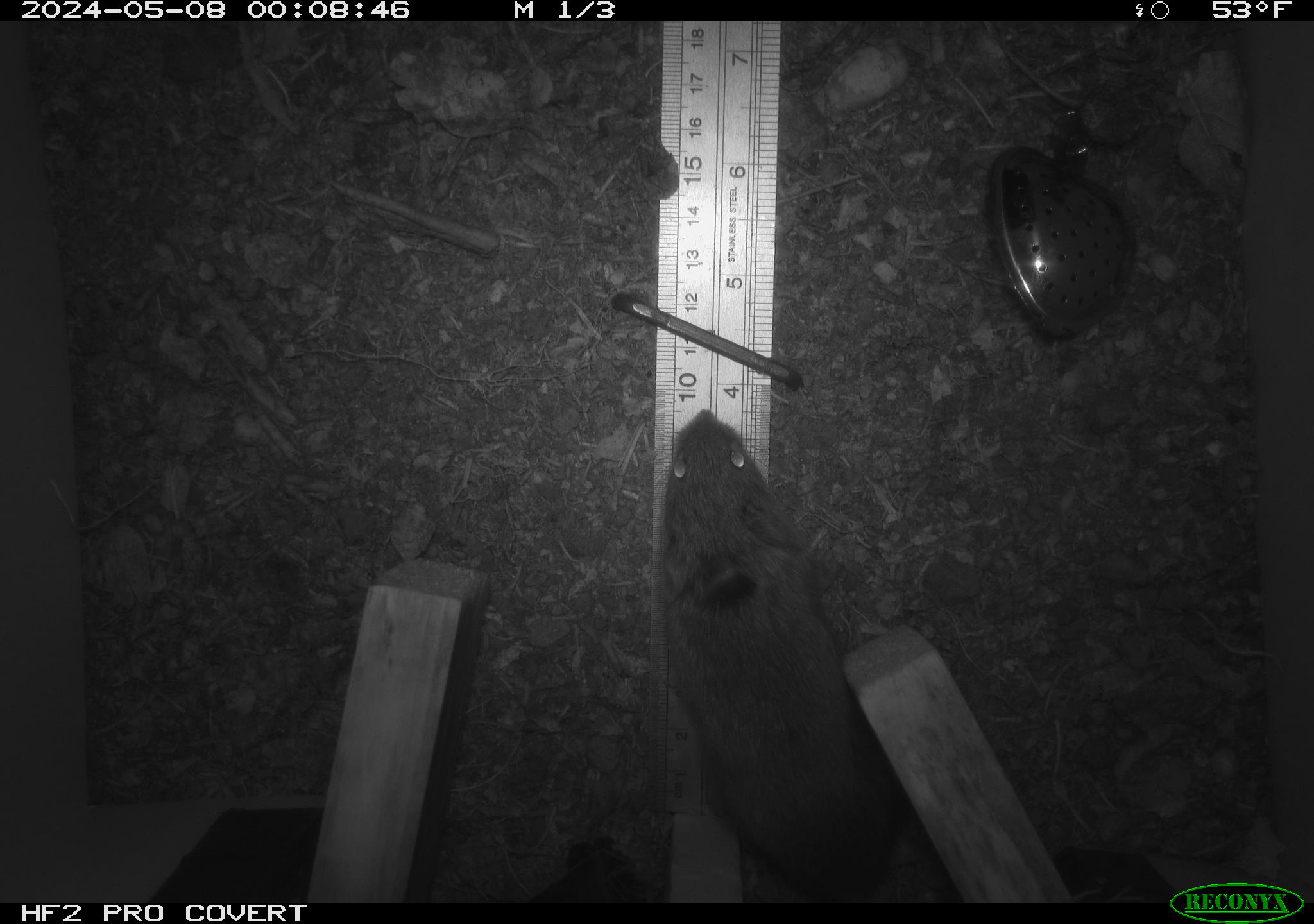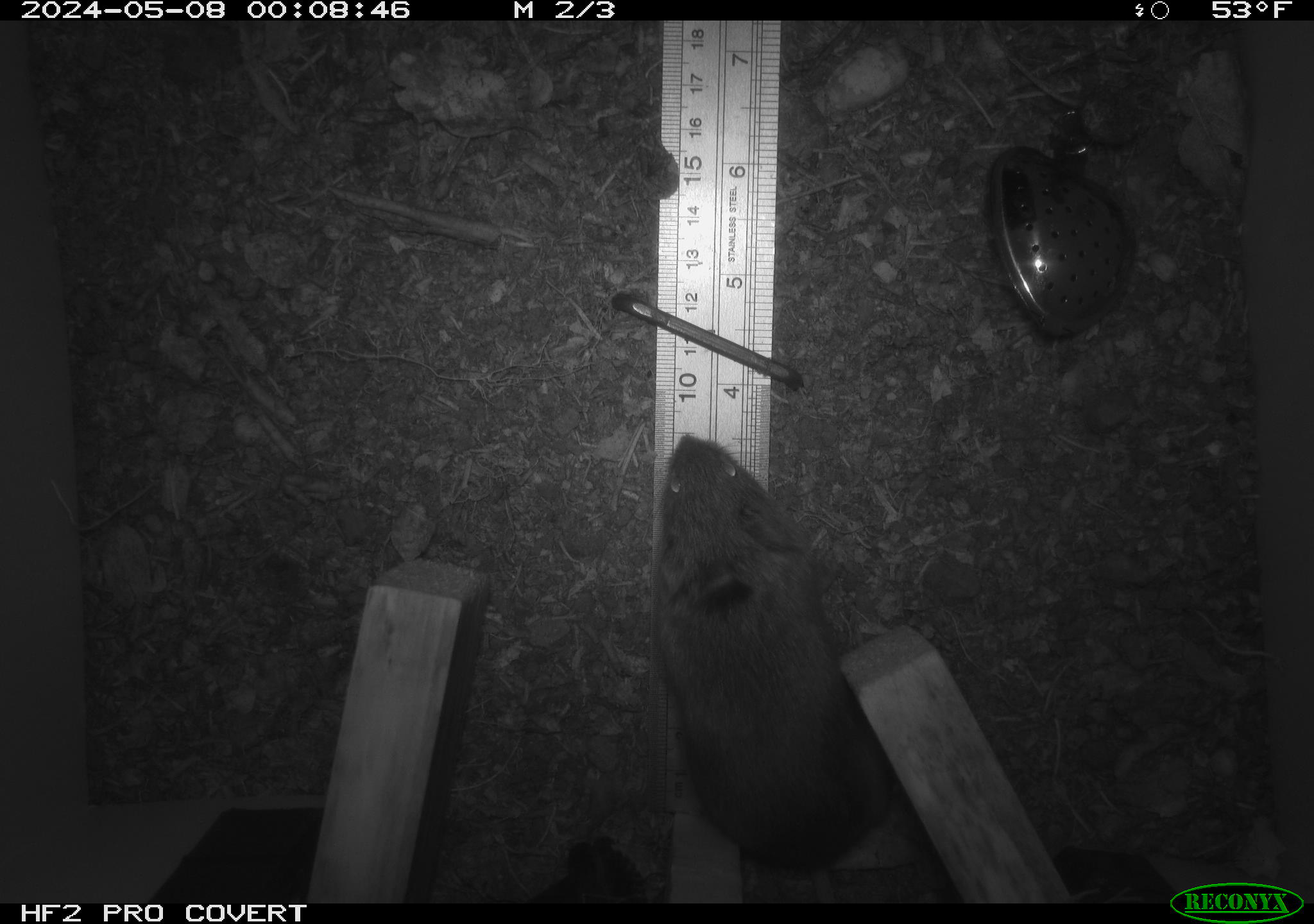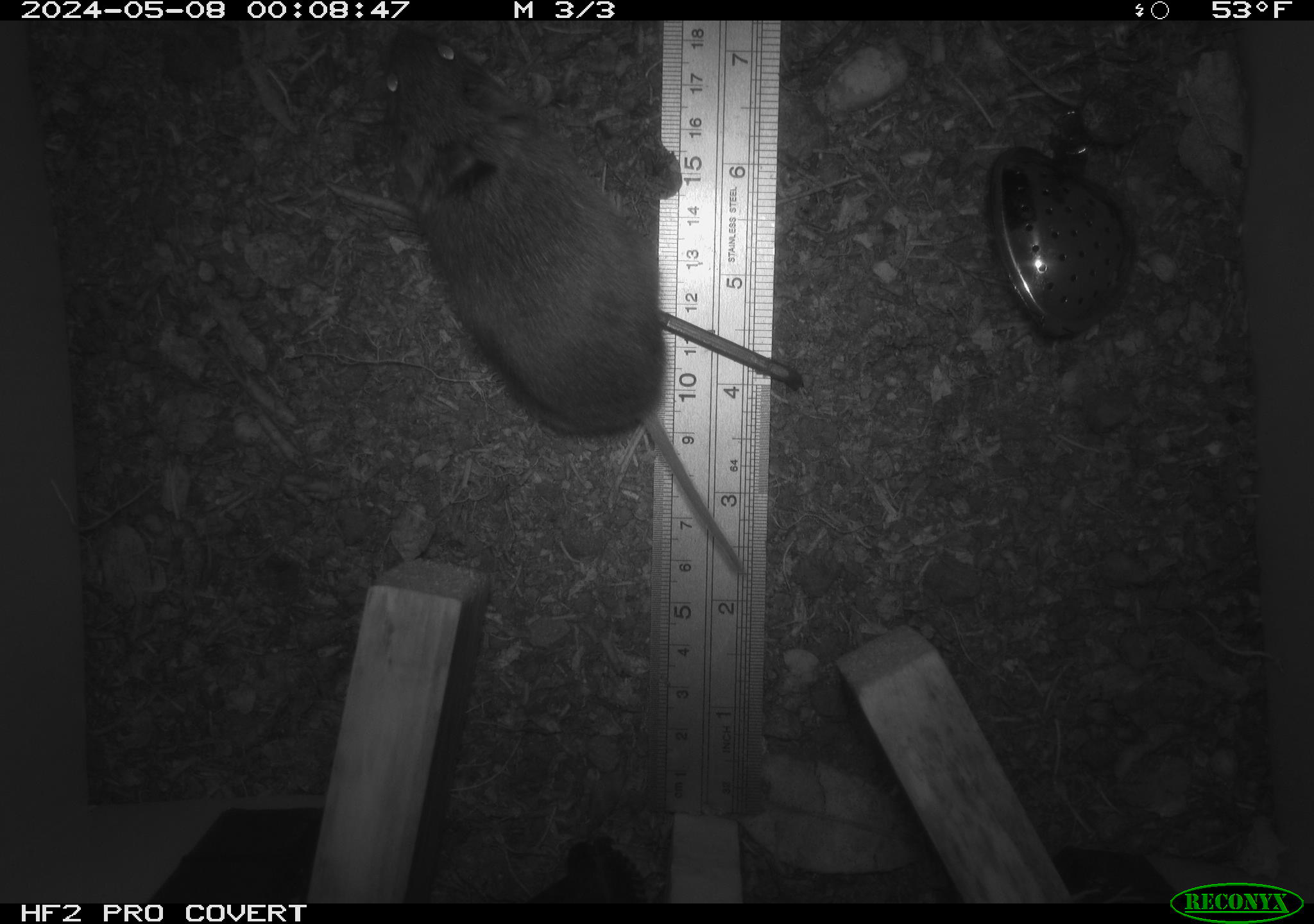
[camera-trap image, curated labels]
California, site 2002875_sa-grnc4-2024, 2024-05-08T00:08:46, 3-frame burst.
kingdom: Animalia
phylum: Chordata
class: Mammalia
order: Rodentia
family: Cricetidae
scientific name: Arvicolinae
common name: voles, lemmings, and muskrats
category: arvicolinae subfamily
Arvicolinae subfamily (voles, lemmings, and muskrats) (Arvicolinae).